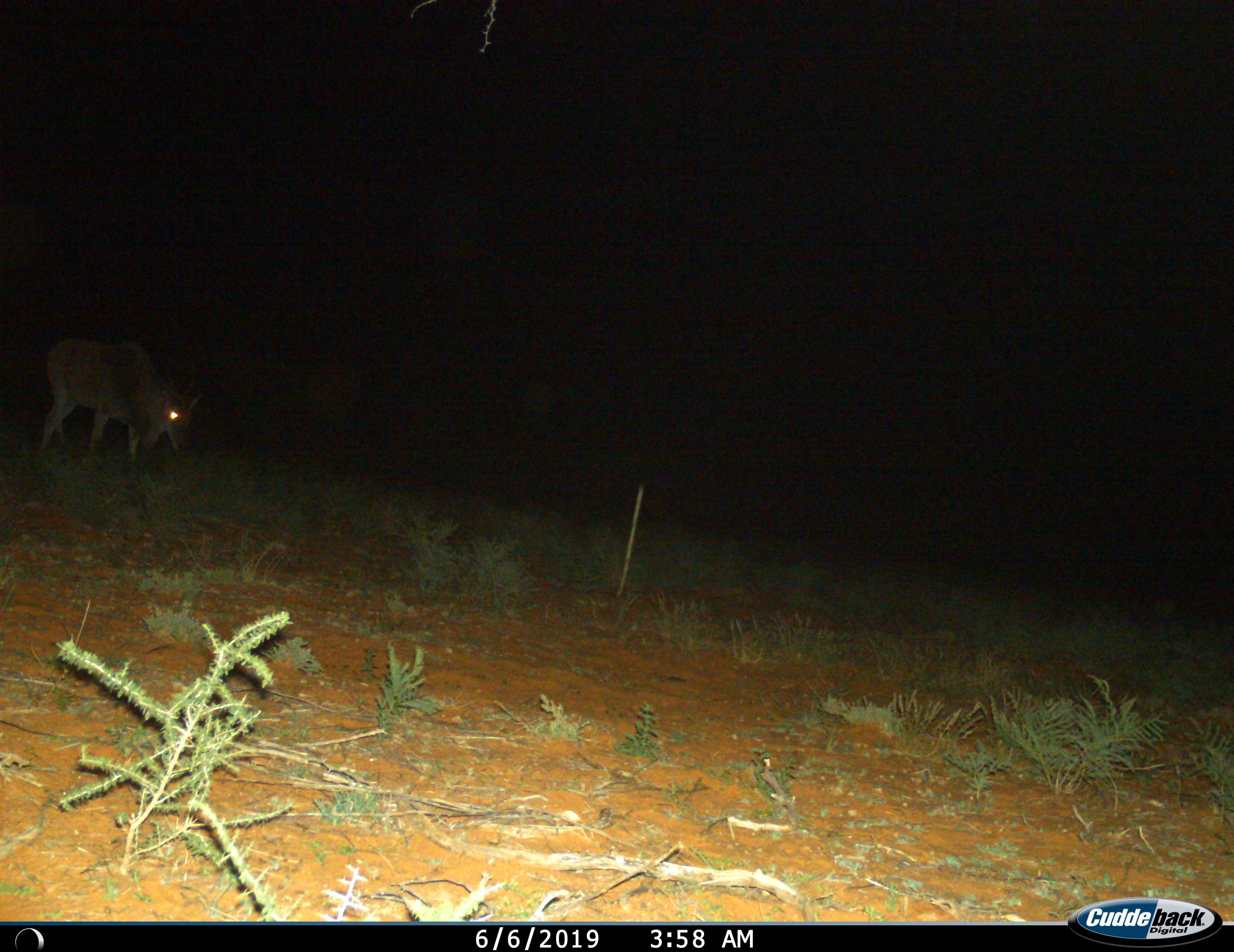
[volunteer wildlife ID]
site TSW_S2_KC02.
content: unidentified animal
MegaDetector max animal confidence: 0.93